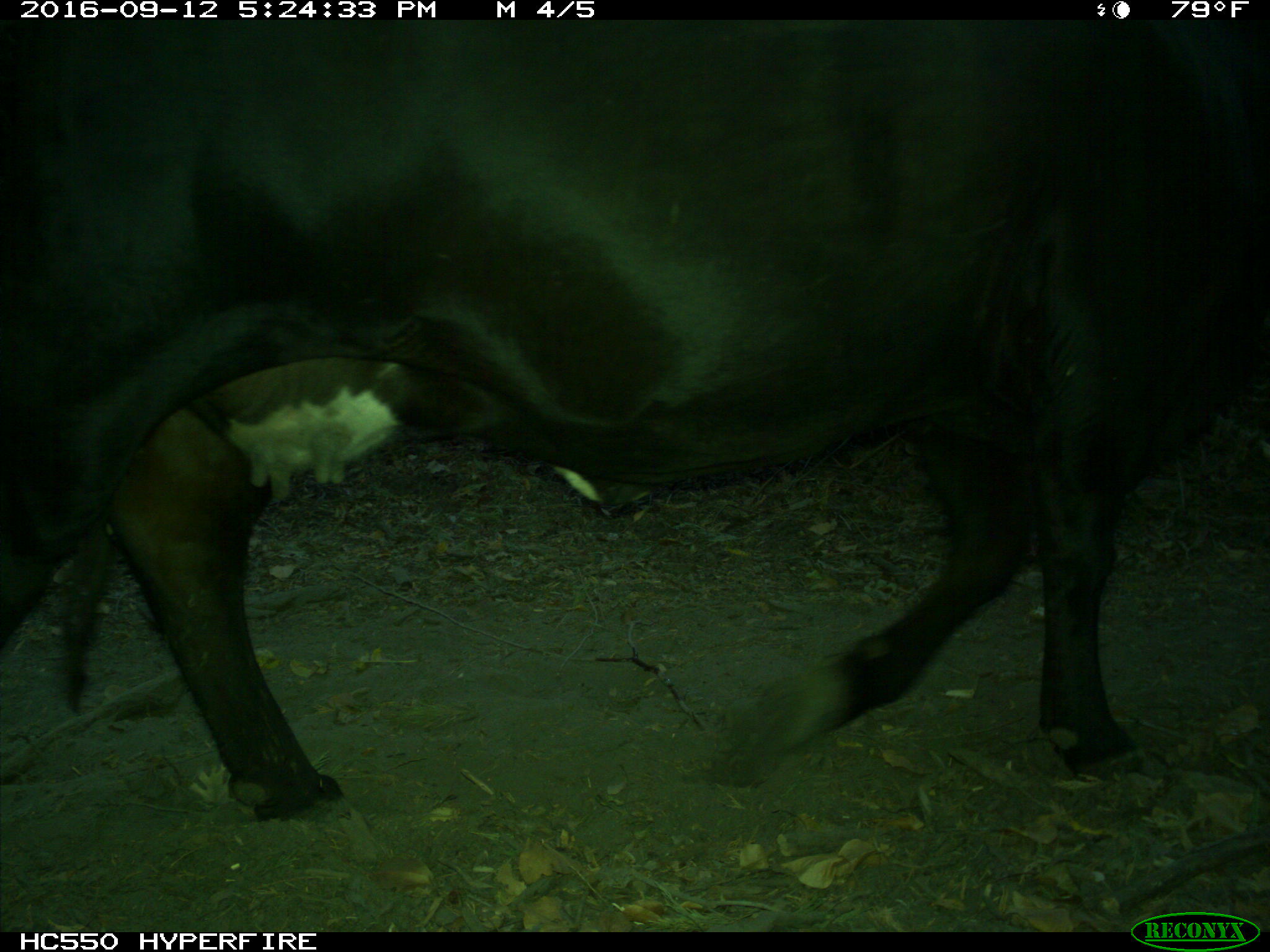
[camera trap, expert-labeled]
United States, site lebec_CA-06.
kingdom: Animalia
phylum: Chordata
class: Mammalia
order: Artiodactyla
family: Bovidae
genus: Bos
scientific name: Bos taurus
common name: domestic cow